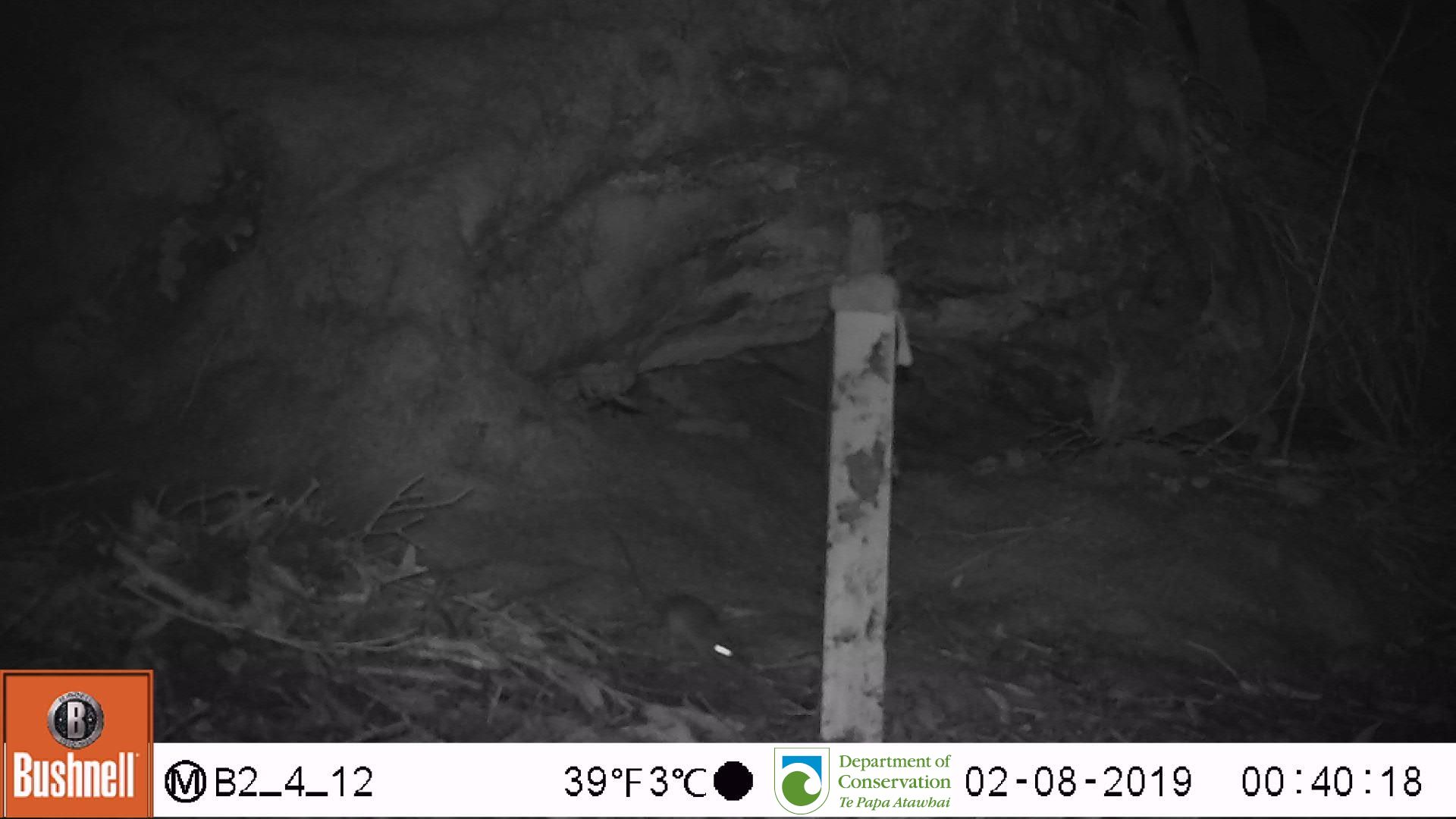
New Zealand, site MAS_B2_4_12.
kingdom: Animalia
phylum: Chordata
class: Mammalia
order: Rodentia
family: Muridae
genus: Mus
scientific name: Mus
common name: mouse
Mouse (Mus).